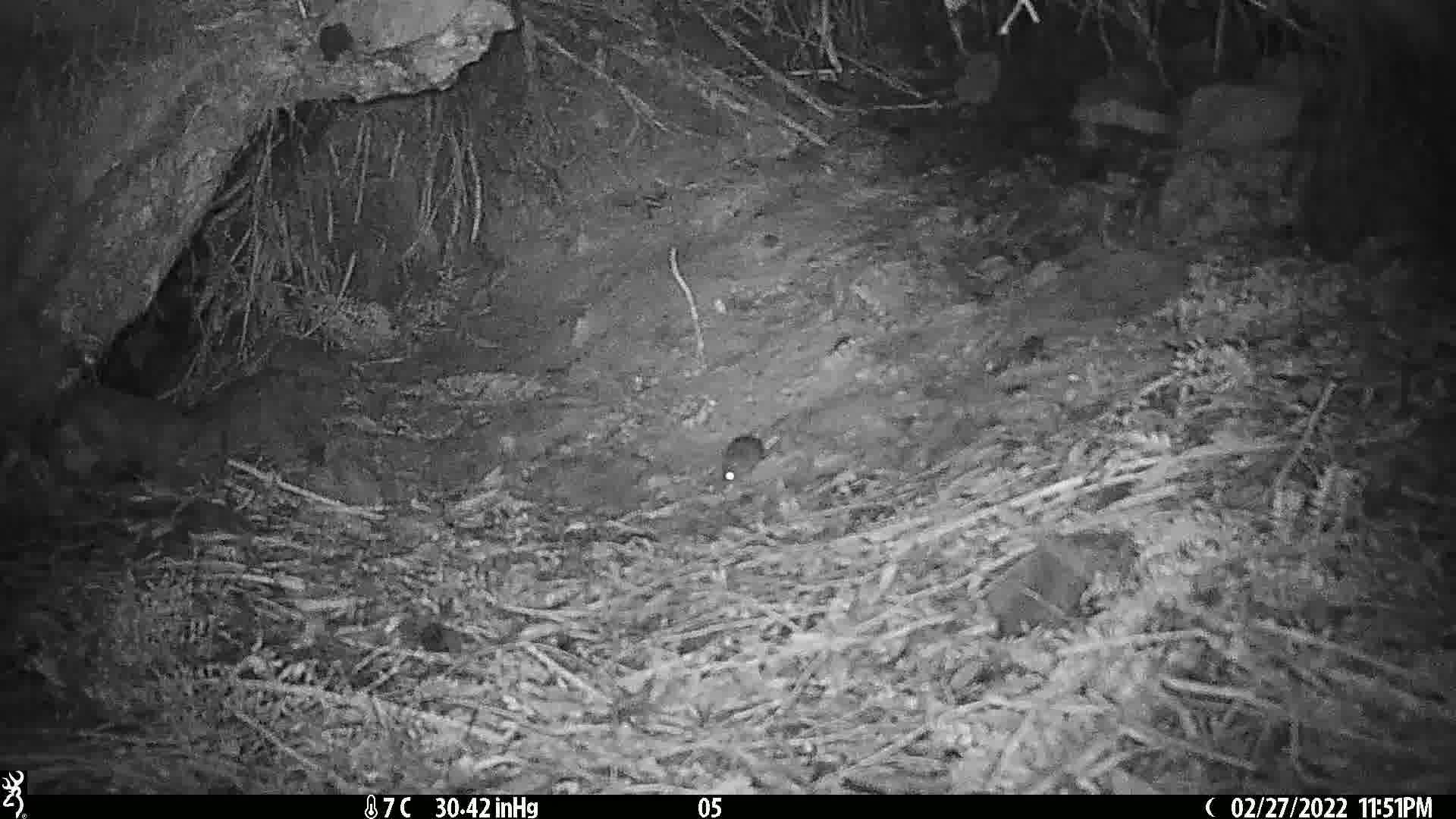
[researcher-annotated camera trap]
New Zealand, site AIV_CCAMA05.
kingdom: Animalia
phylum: Chordata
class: Mammalia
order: Rodentia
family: Muridae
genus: Mus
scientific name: Mus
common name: mouse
Mouse (Mus).